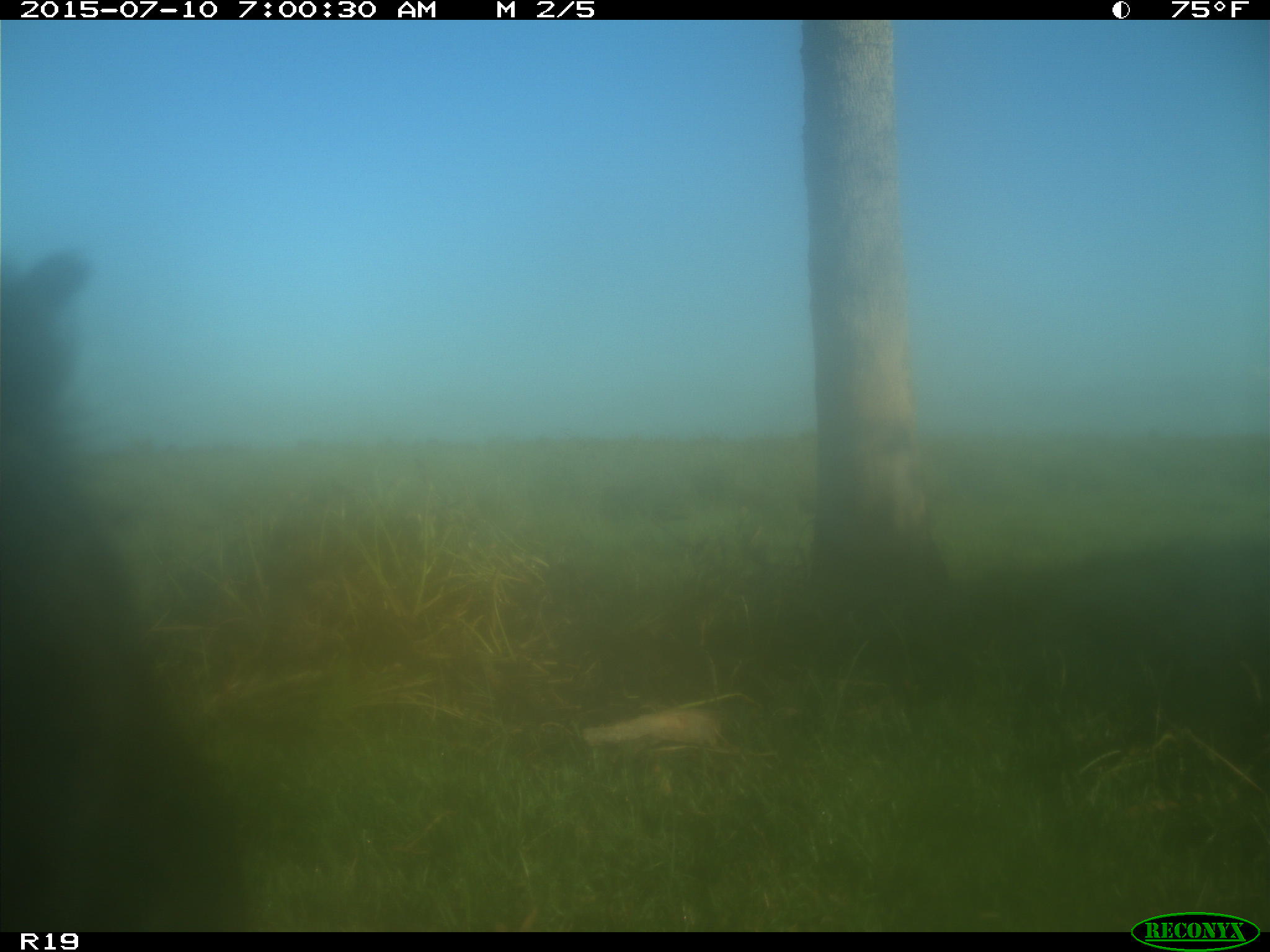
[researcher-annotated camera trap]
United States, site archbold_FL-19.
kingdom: Animalia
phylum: Chordata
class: Mammalia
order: Artiodactyla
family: Bovidae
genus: Bos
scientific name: Bos taurus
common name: domestic cow